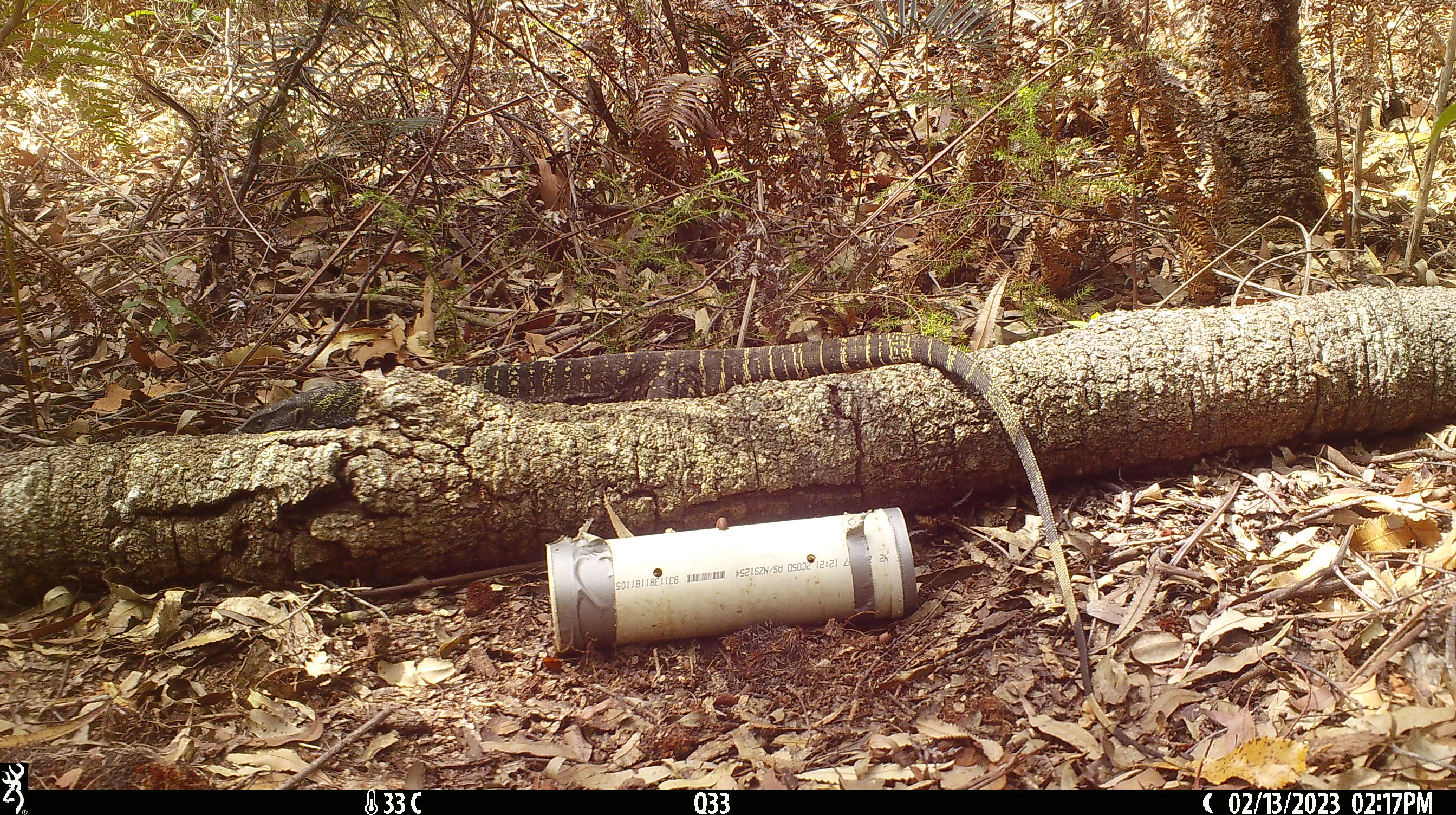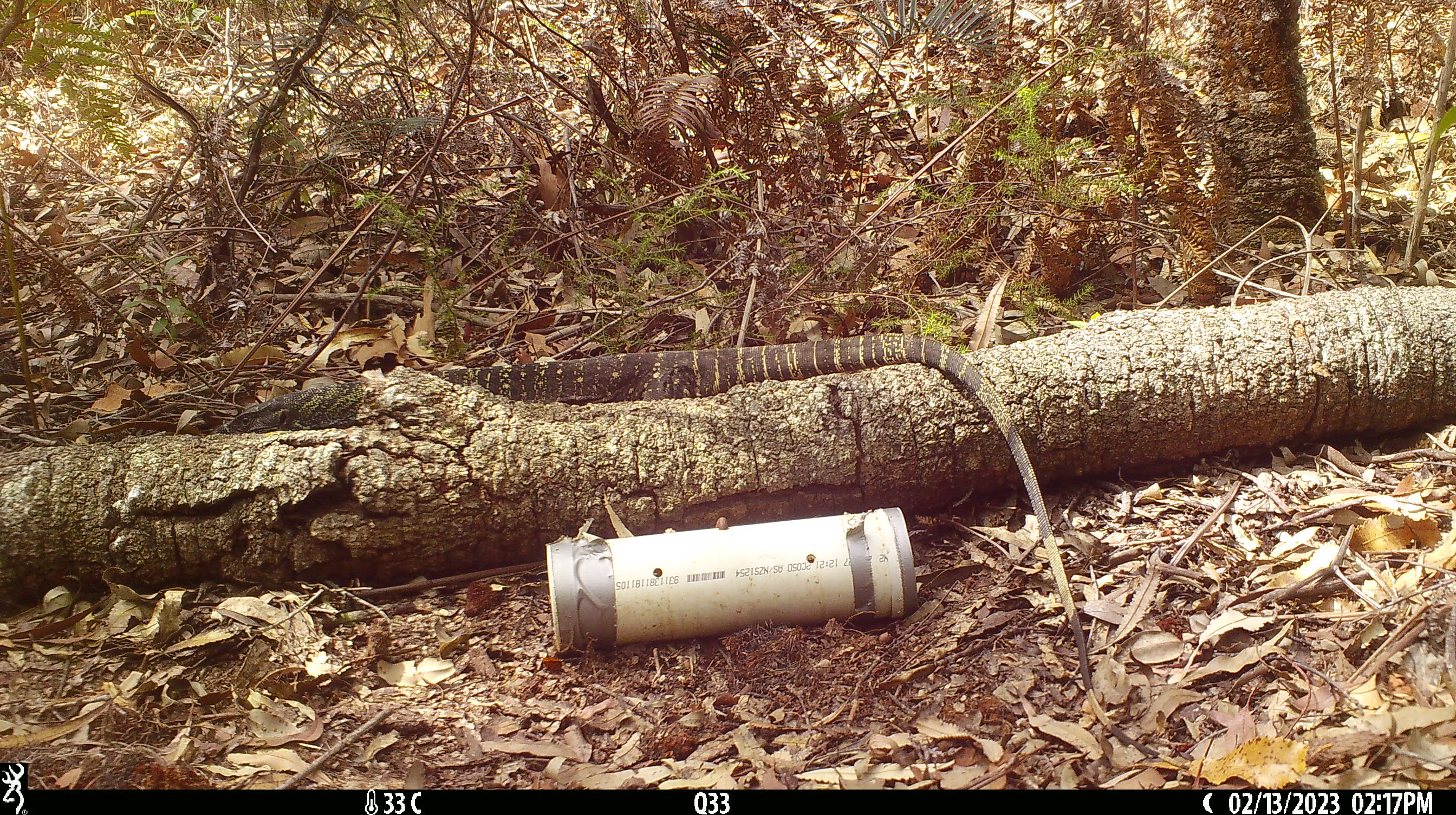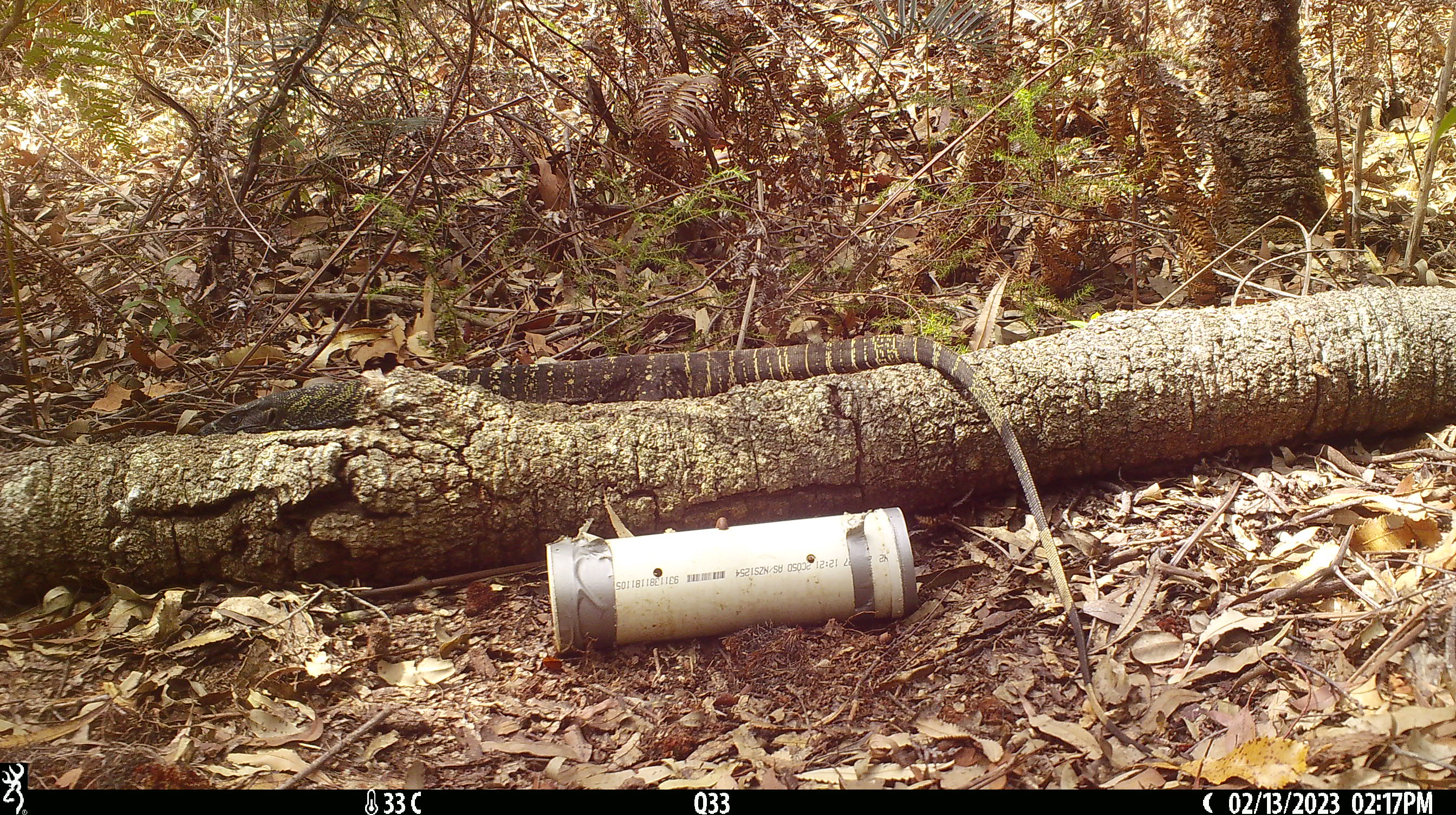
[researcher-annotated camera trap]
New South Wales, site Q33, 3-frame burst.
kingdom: Animalia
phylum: Chordata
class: Reptilia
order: Squamata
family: Varanidae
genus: Varanus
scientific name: Varanus varius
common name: lace monitor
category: goanna